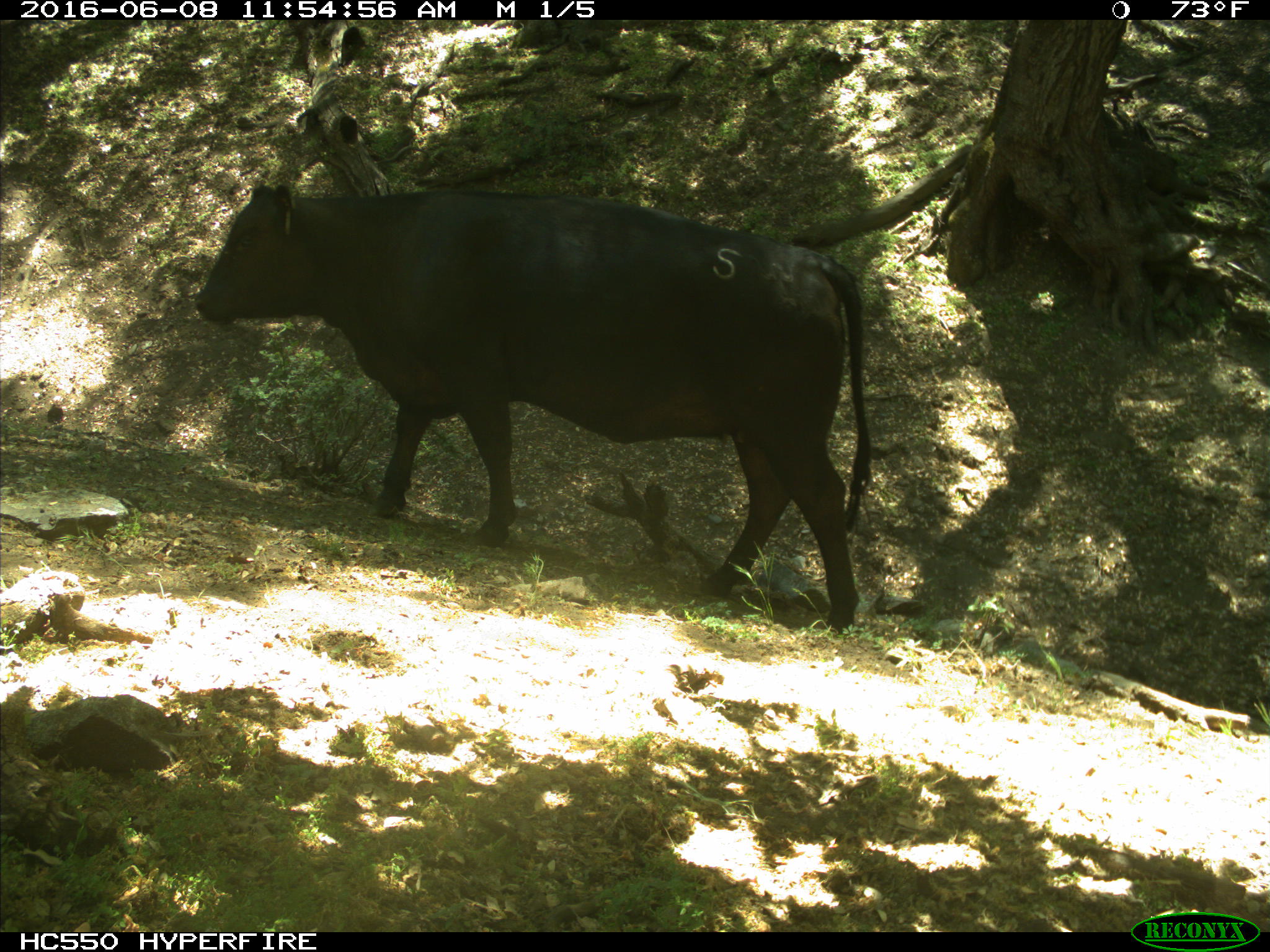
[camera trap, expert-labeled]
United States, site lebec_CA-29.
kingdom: Animalia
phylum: Chordata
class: Mammalia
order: Artiodactyla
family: Bovidae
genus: Bos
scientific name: Bos taurus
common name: domestic cow